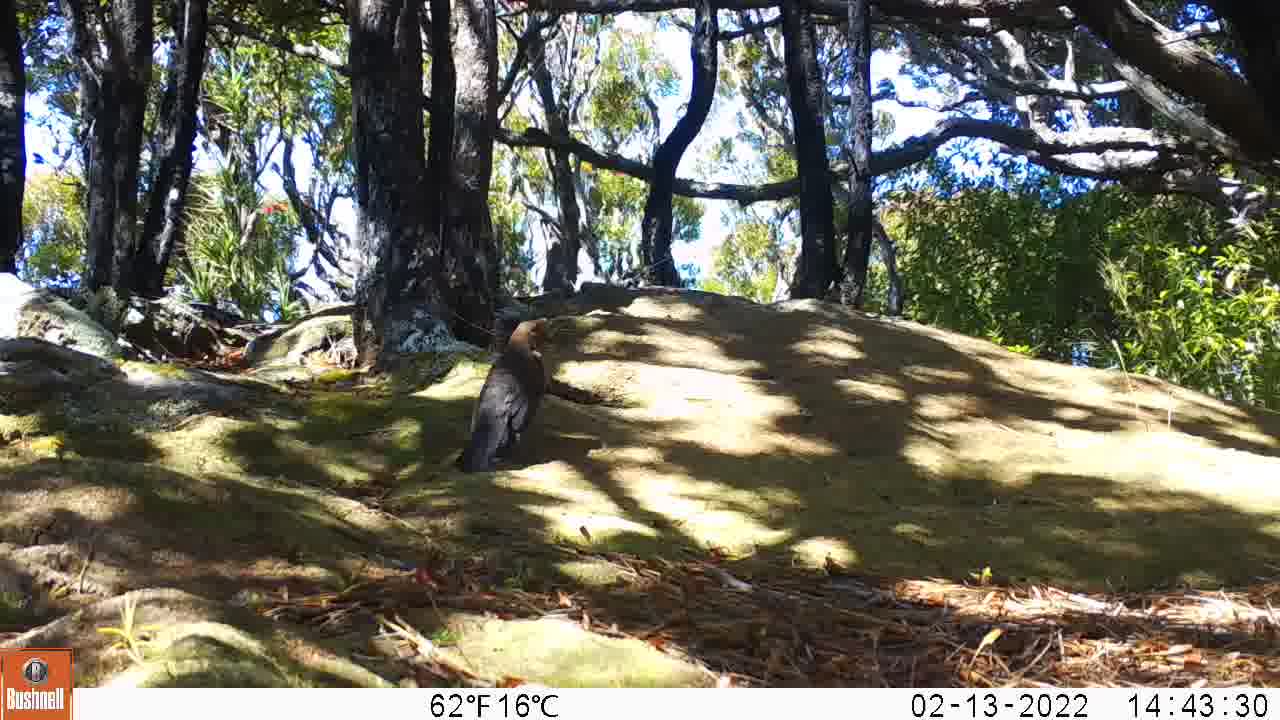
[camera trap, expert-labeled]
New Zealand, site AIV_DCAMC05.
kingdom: Animalia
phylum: Chordata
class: Aves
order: Passeriformes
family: Turdidae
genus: Turdus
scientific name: Turdus merula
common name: eurasian blackbird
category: blackbird